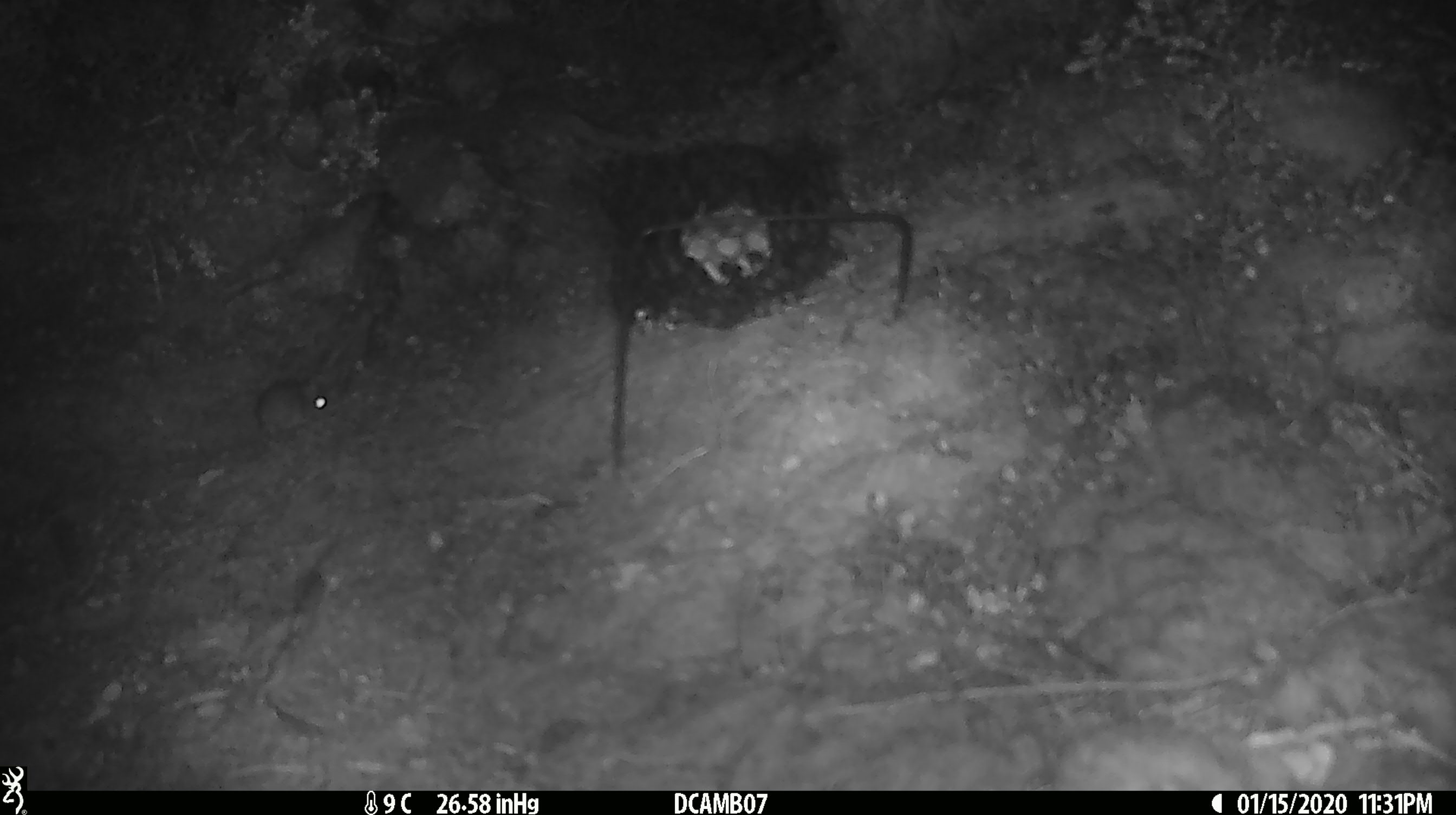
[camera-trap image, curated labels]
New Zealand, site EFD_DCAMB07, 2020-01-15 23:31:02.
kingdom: Animalia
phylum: Chordata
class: Mammalia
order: Rodentia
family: Muridae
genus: Mus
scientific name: Mus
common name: mouse